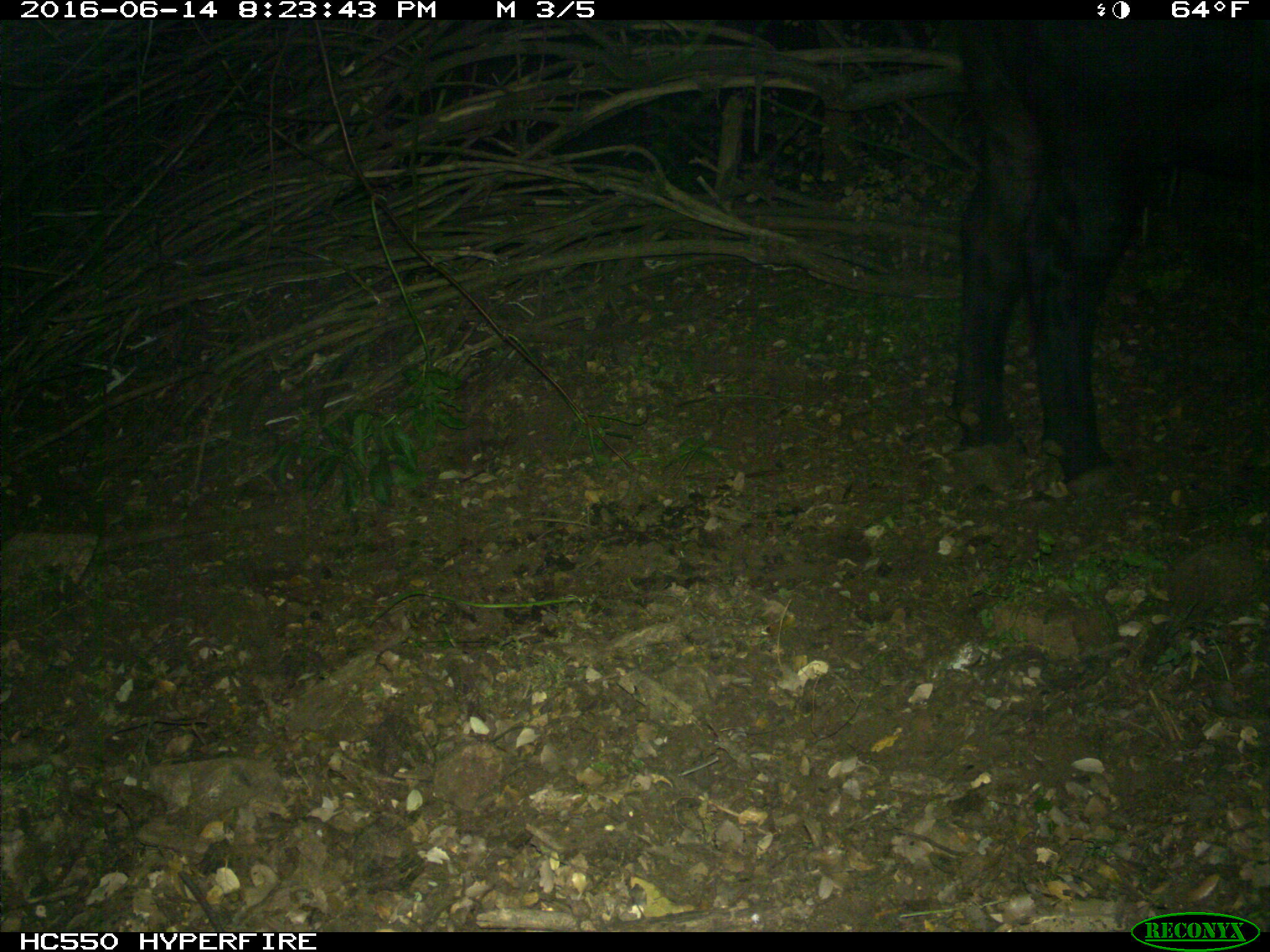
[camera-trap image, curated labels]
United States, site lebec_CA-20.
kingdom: Animalia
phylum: Chordata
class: Mammalia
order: Artiodactyla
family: Bovidae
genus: Bos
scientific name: Bos taurus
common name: domestic cow